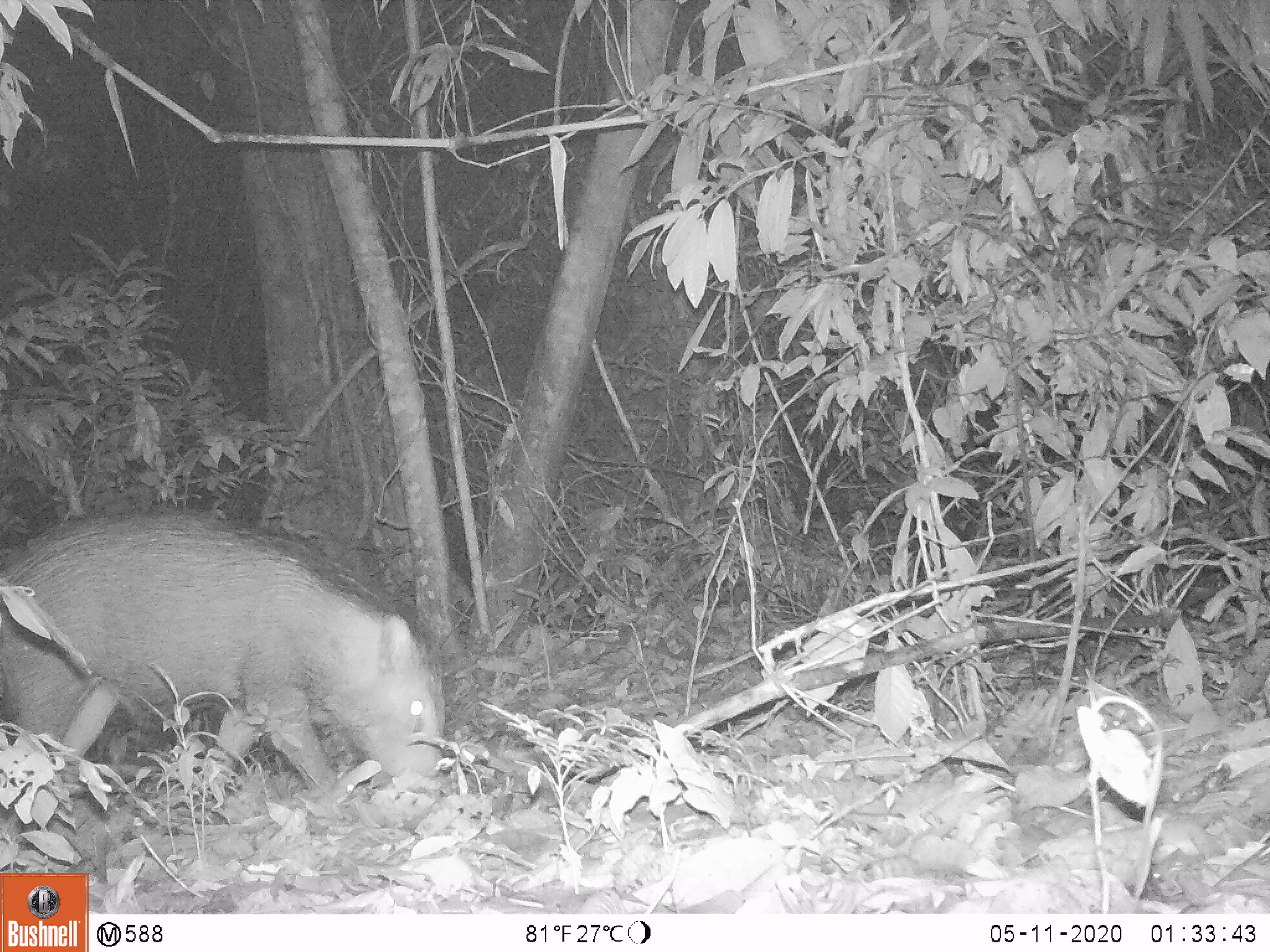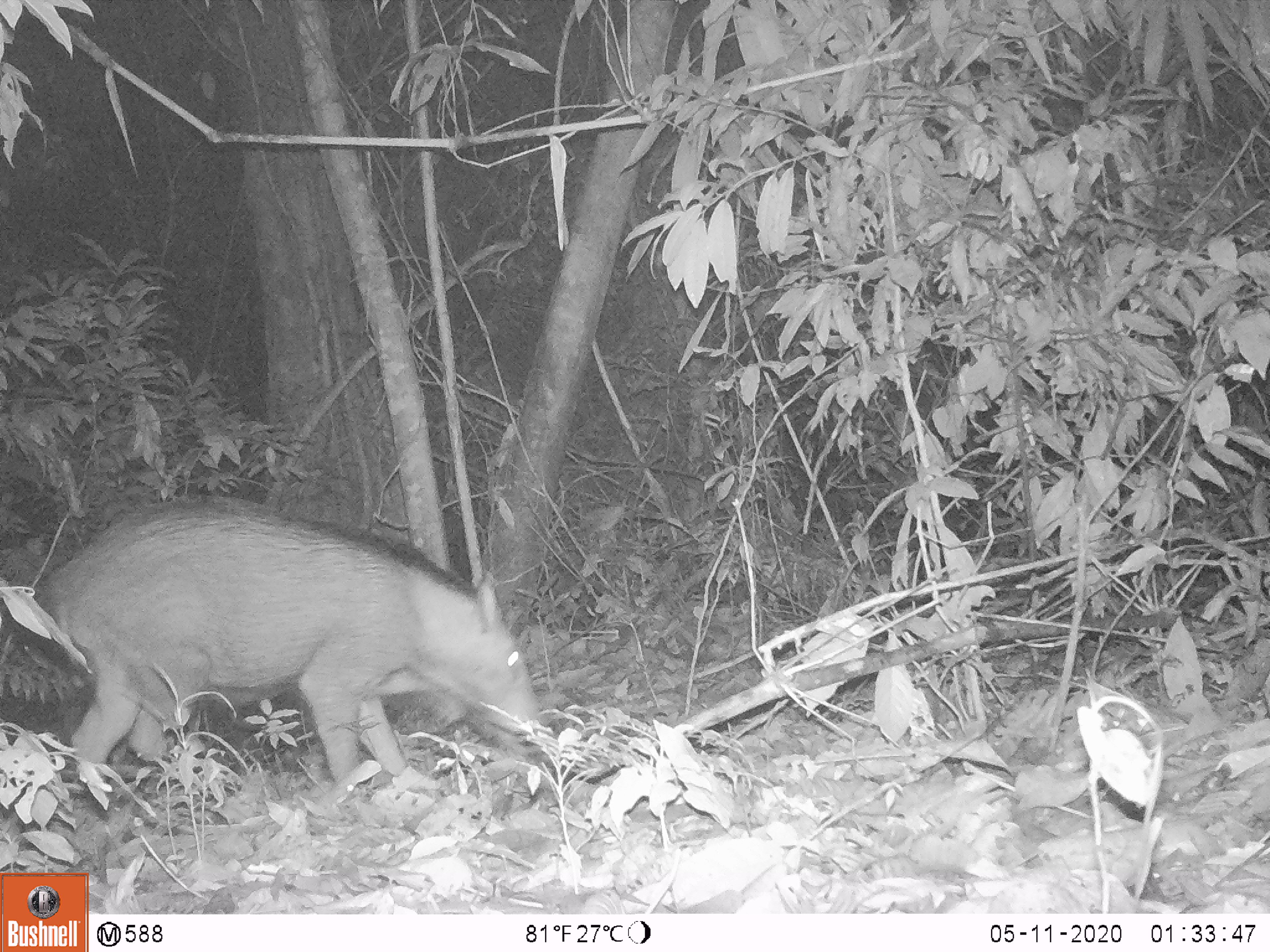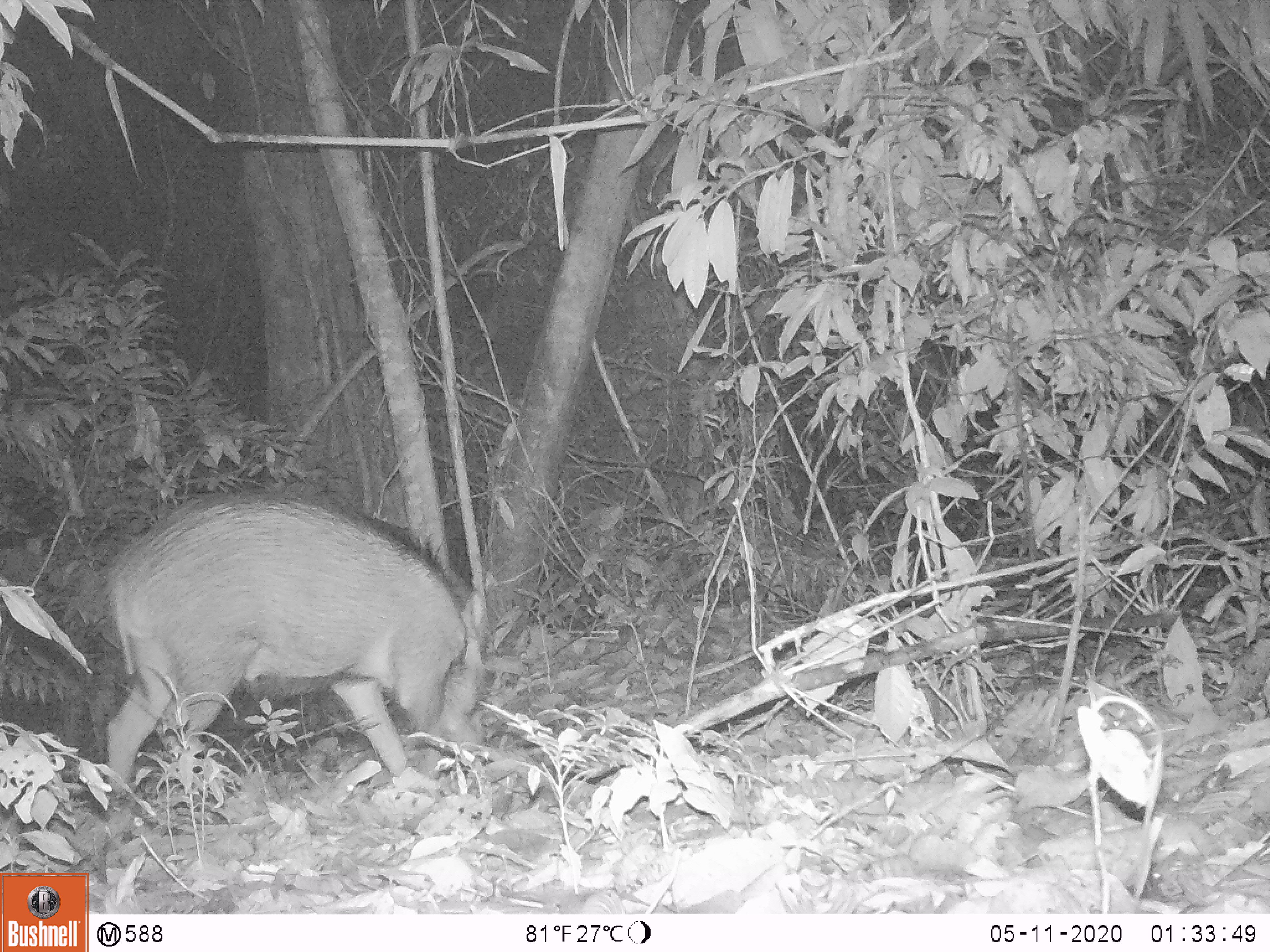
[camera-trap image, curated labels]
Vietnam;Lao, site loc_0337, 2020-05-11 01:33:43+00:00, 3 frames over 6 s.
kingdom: Animalia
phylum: Chordata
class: Mammalia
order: Artiodactyla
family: Suidae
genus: Sus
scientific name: Sus scrofa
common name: eurasian wild pig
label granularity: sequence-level